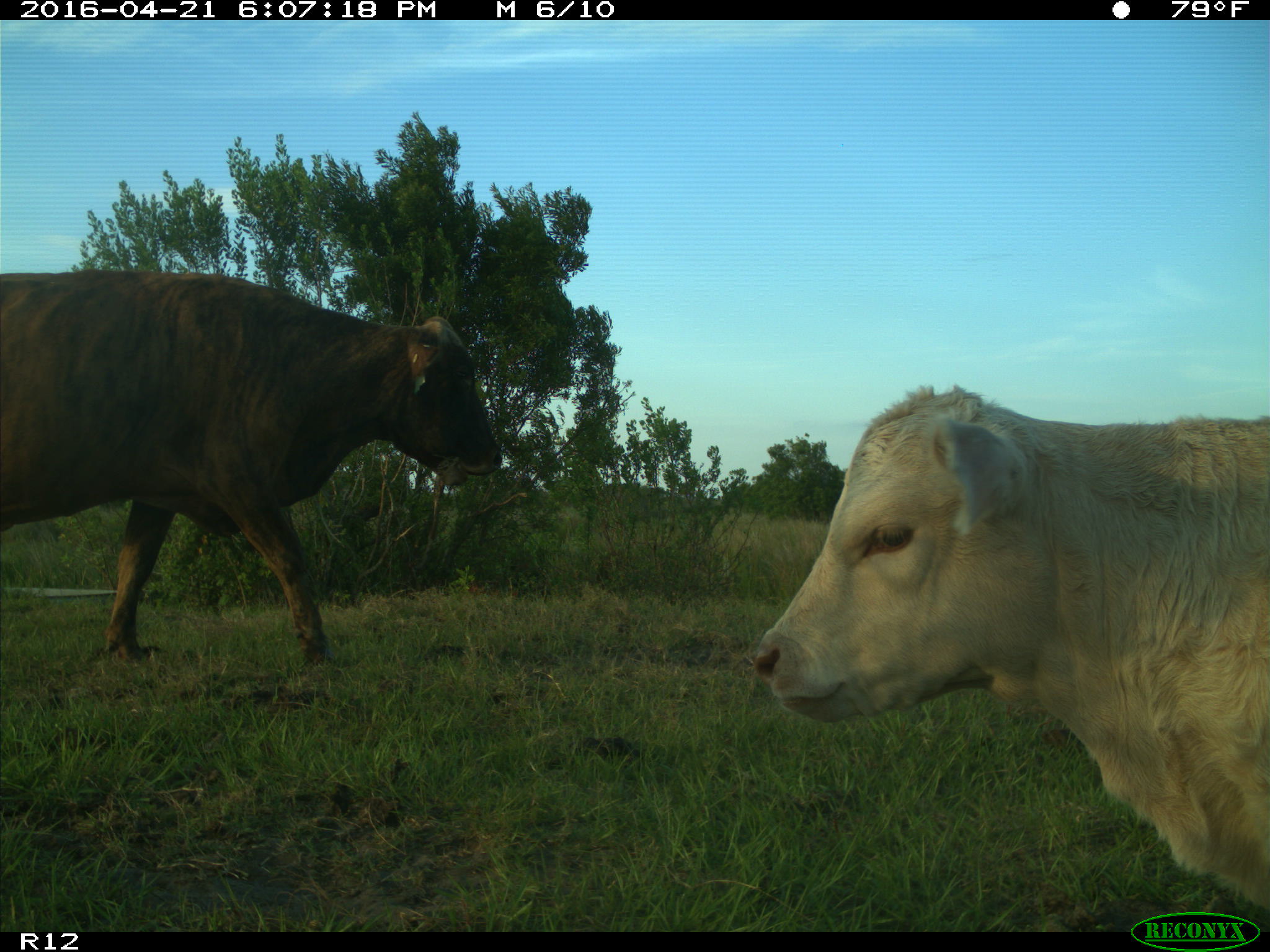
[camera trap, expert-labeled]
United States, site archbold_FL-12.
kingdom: Animalia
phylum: Chordata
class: Mammalia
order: Artiodactyla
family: Bovidae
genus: Bos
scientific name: Bos taurus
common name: domestic cow